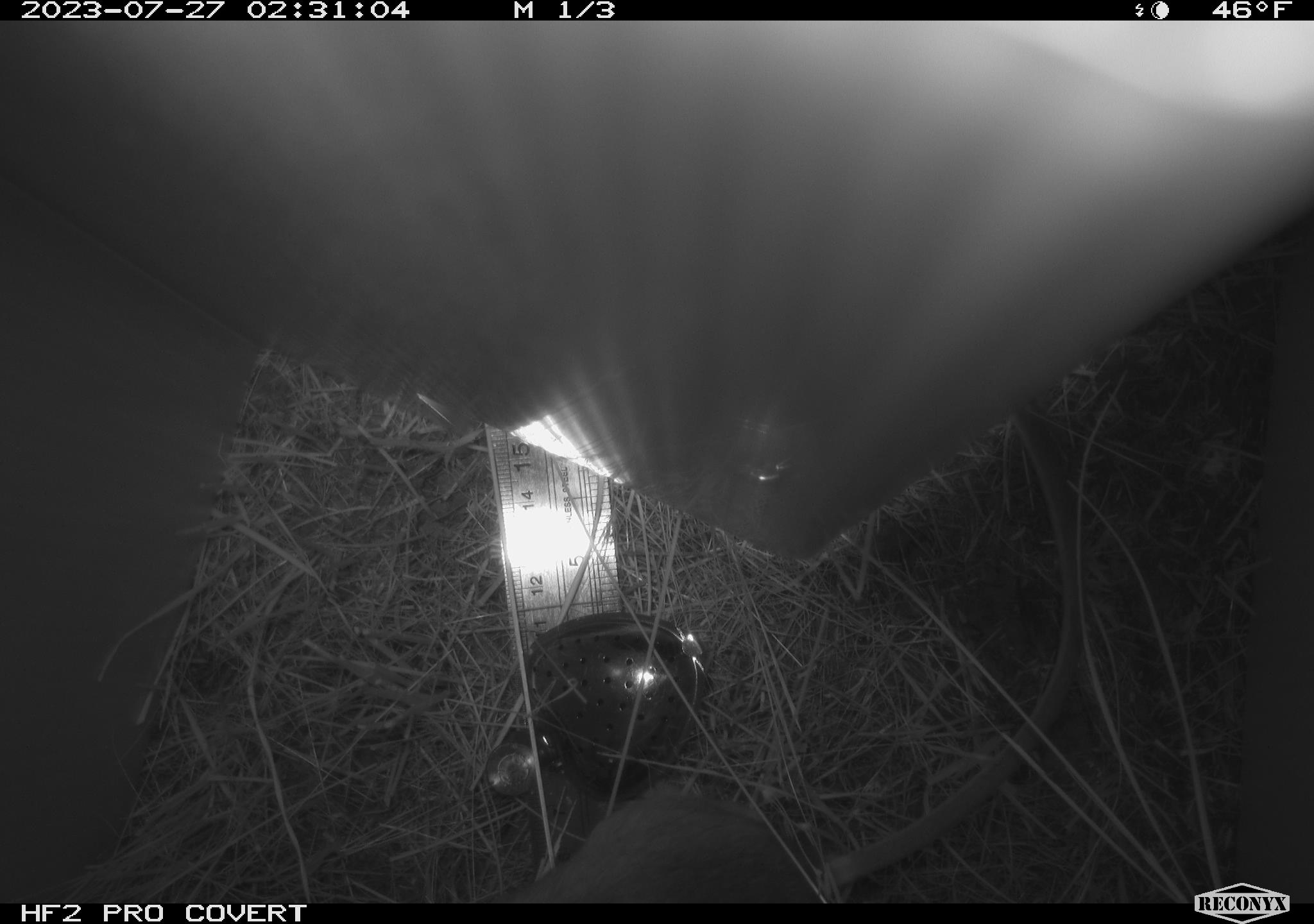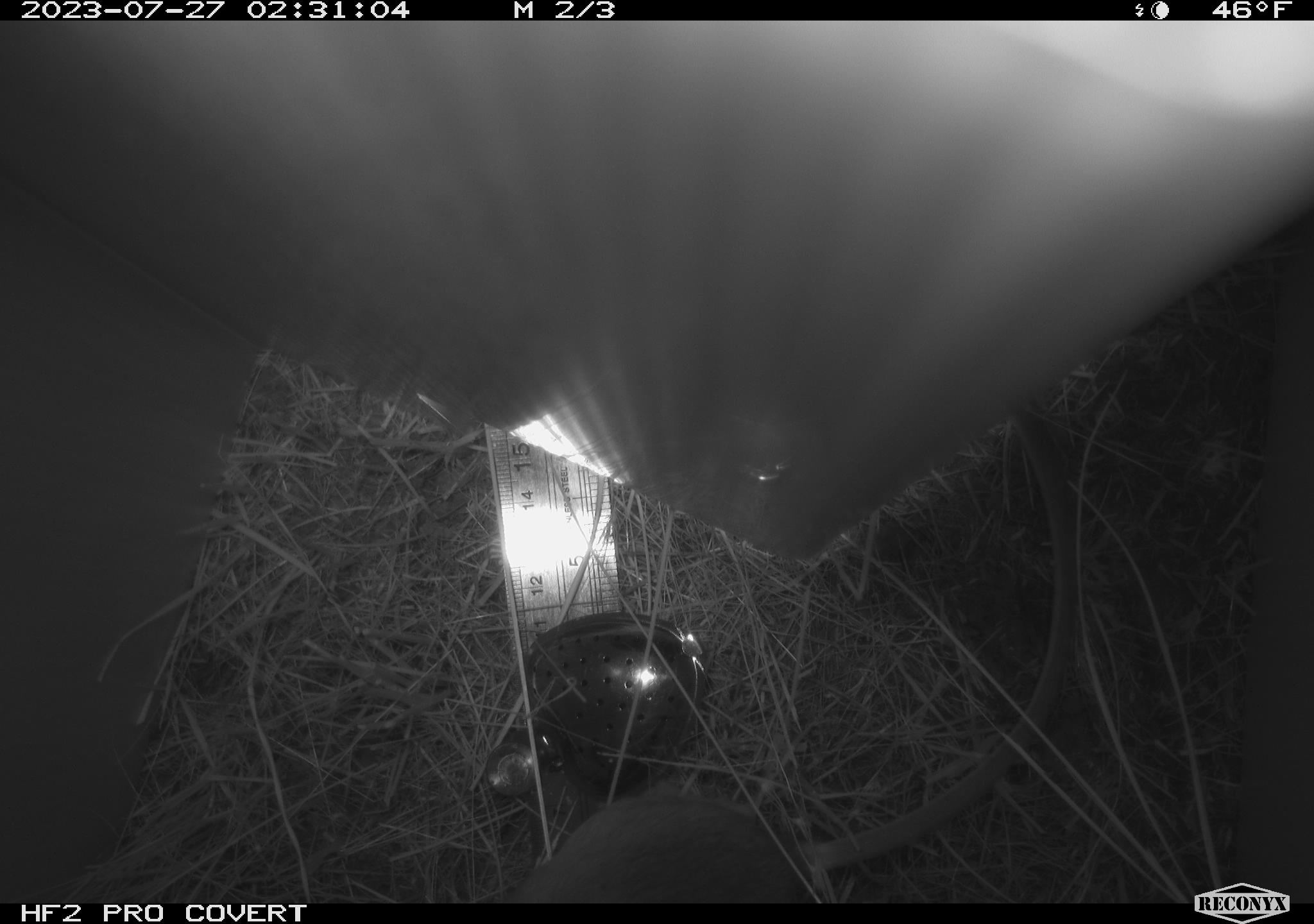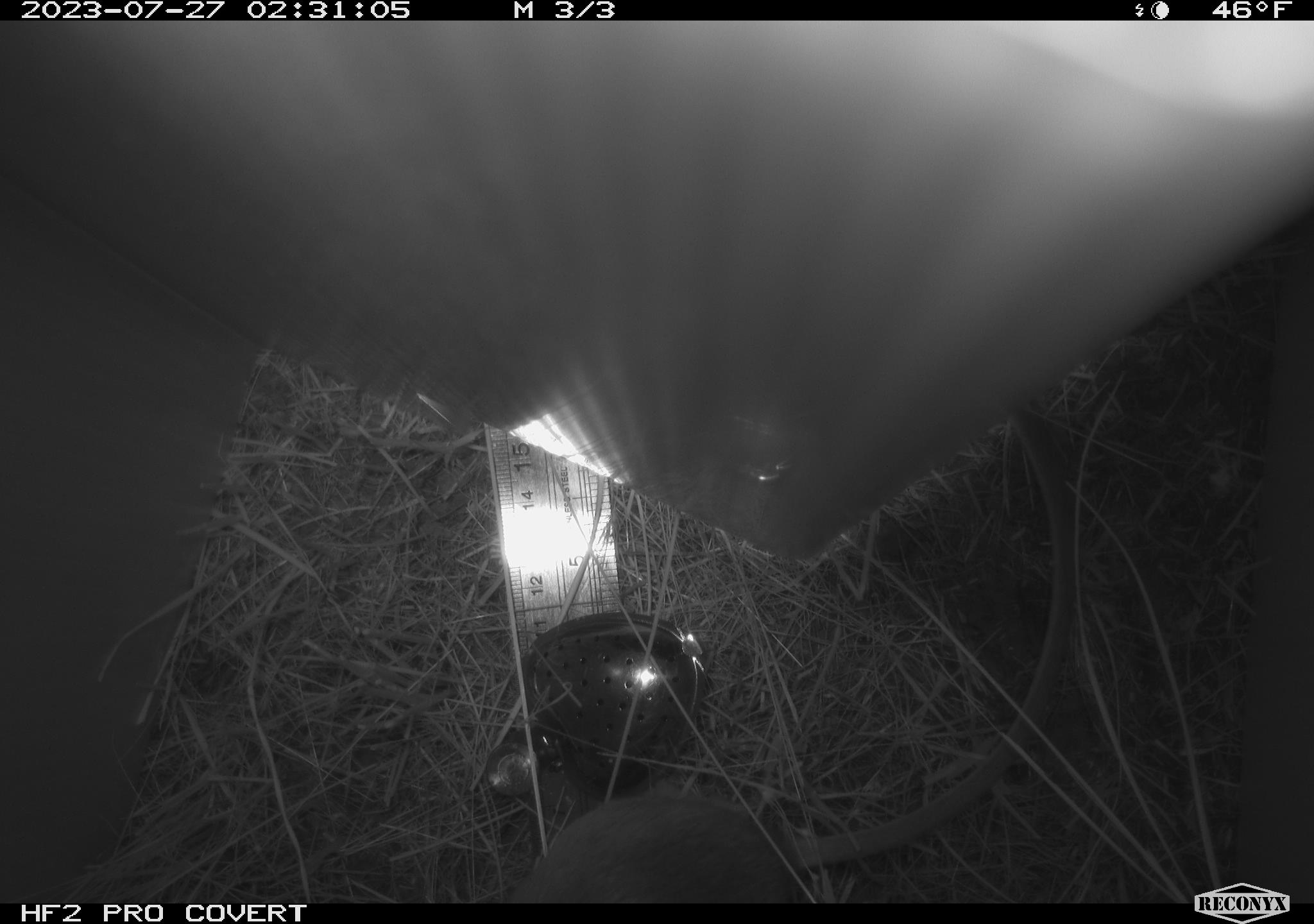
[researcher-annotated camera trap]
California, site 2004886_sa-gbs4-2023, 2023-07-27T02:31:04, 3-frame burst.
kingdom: Animalia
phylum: Chordata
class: Mammalia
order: Rodentia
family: Heteromyidae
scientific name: Heteromyidae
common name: kangaroo rats and pocket mice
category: heteromyidae family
Heteromyidae family (kangaroo rats and pocket mice) (Heteromyidae).